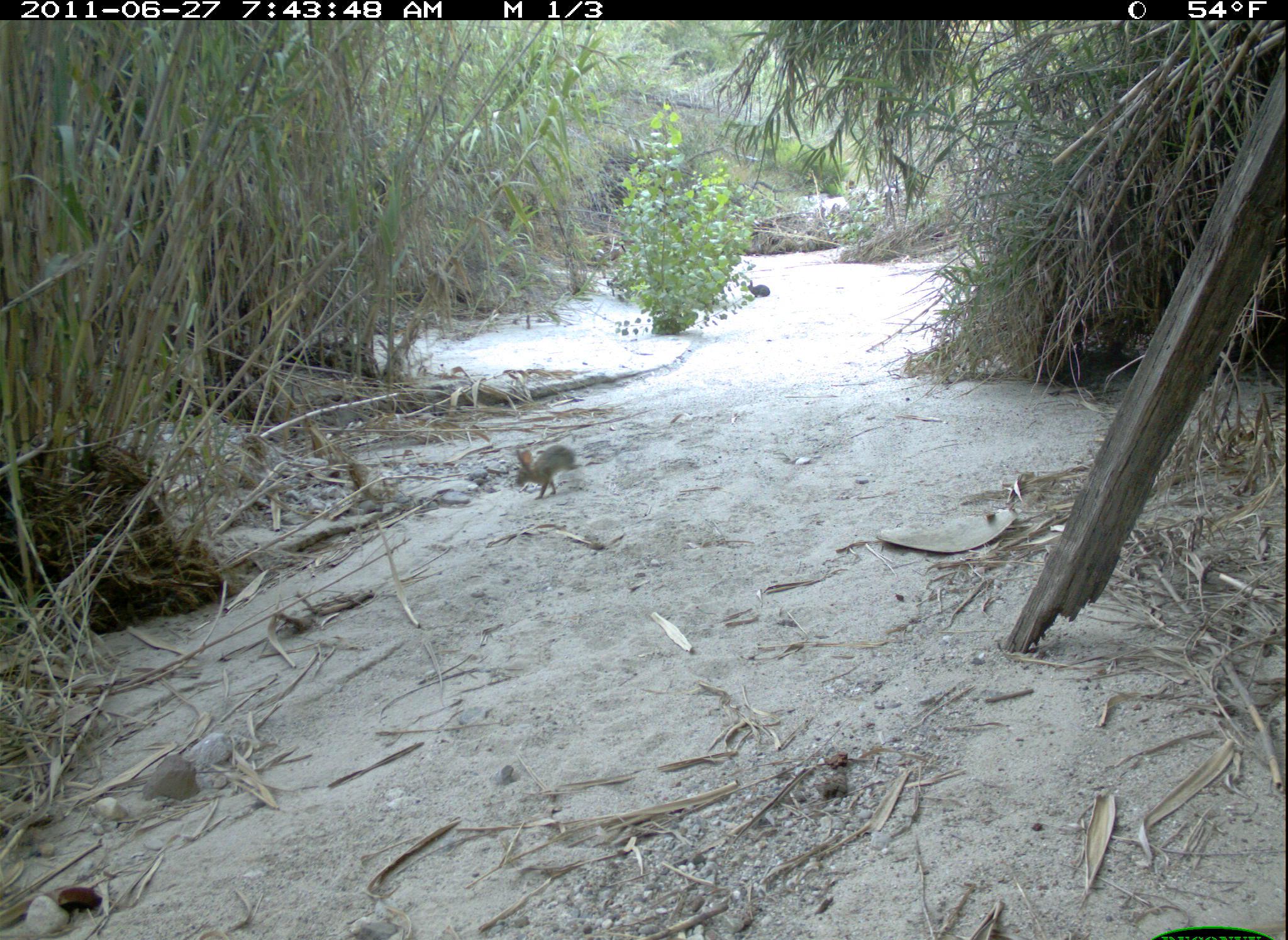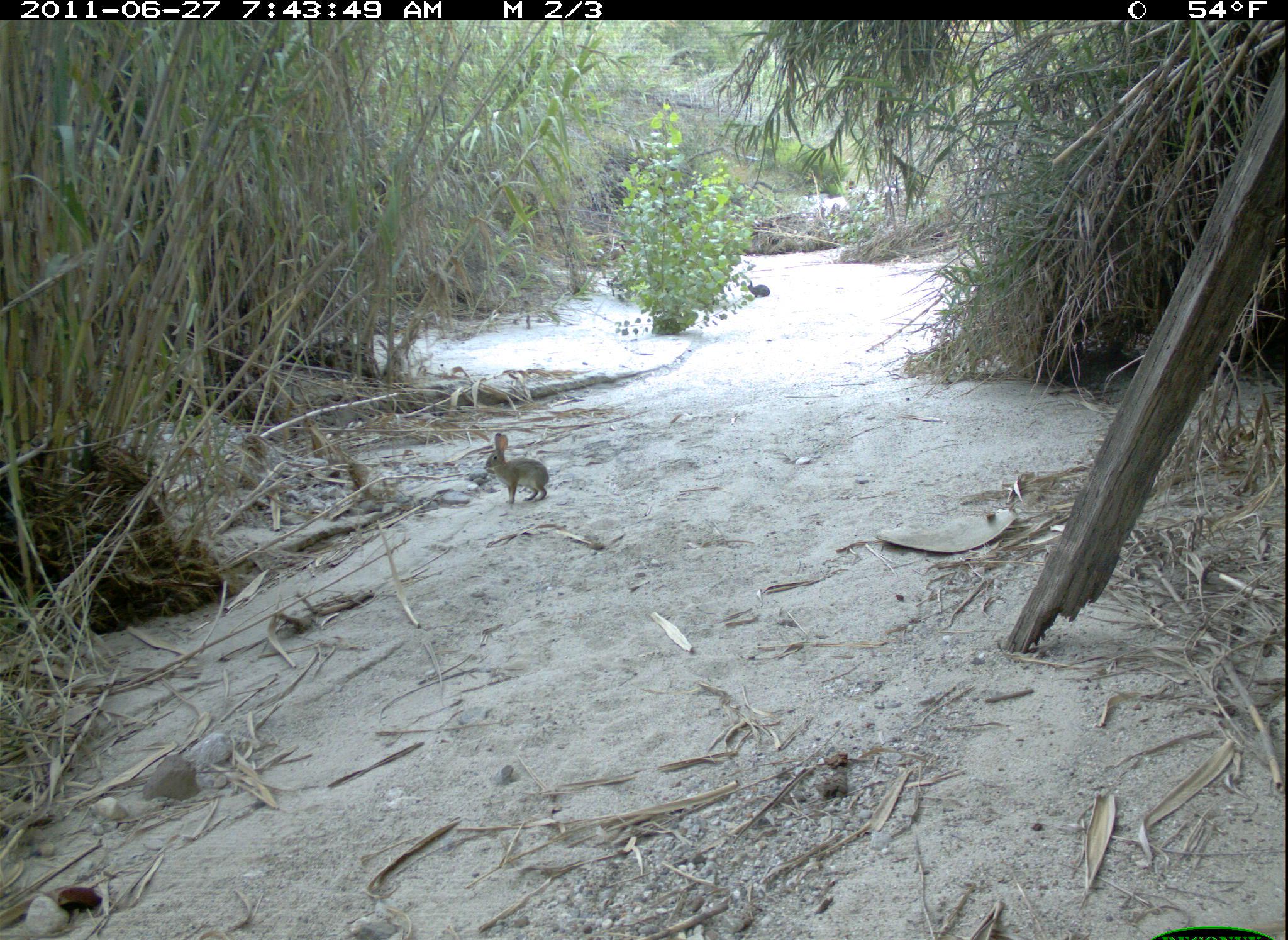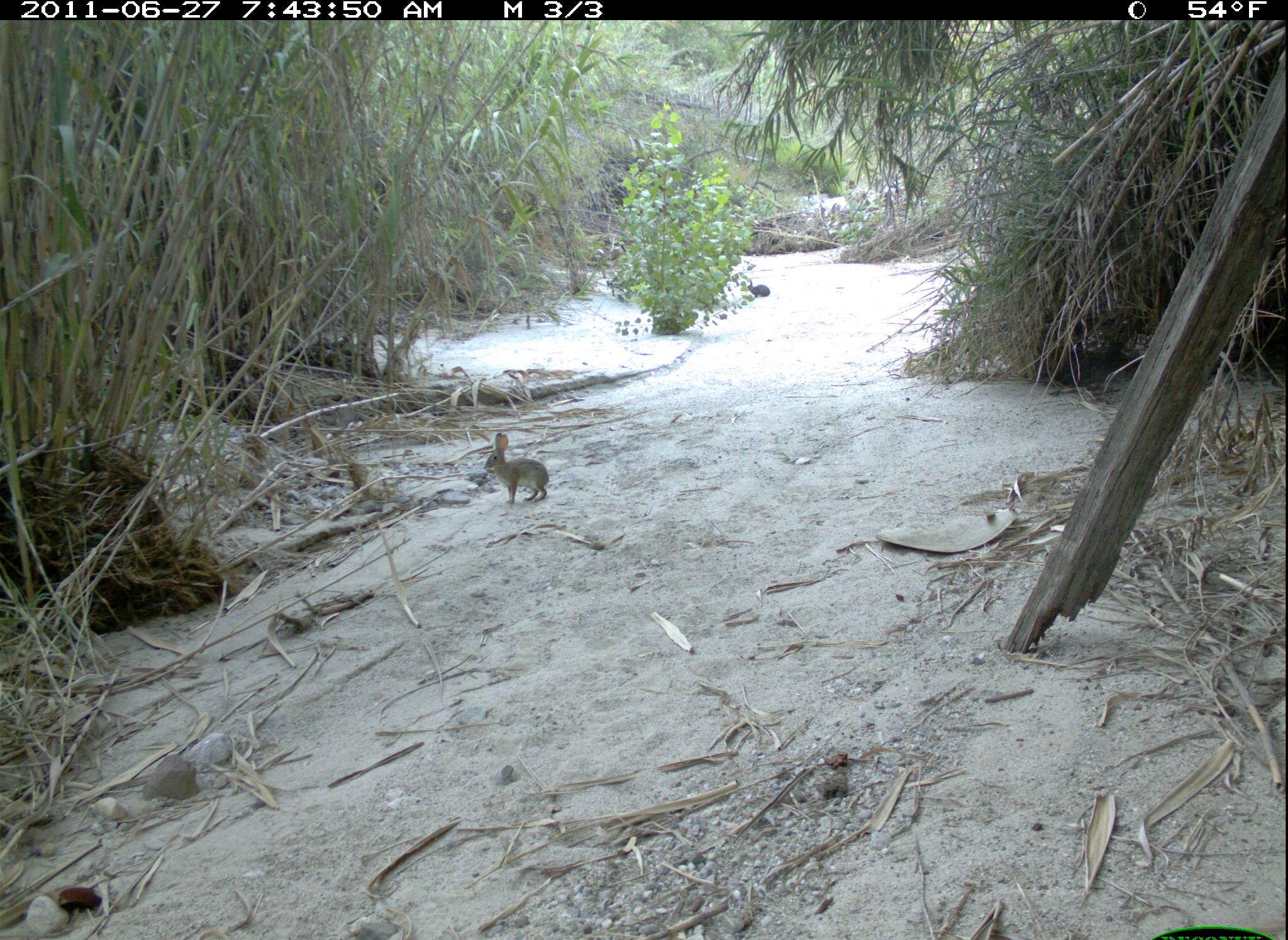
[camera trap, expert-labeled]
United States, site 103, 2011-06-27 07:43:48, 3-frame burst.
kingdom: Animalia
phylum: Chordata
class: Mammalia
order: Lagomorpha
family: Leporidae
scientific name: Leporidae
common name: rabbits and hares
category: rabbit